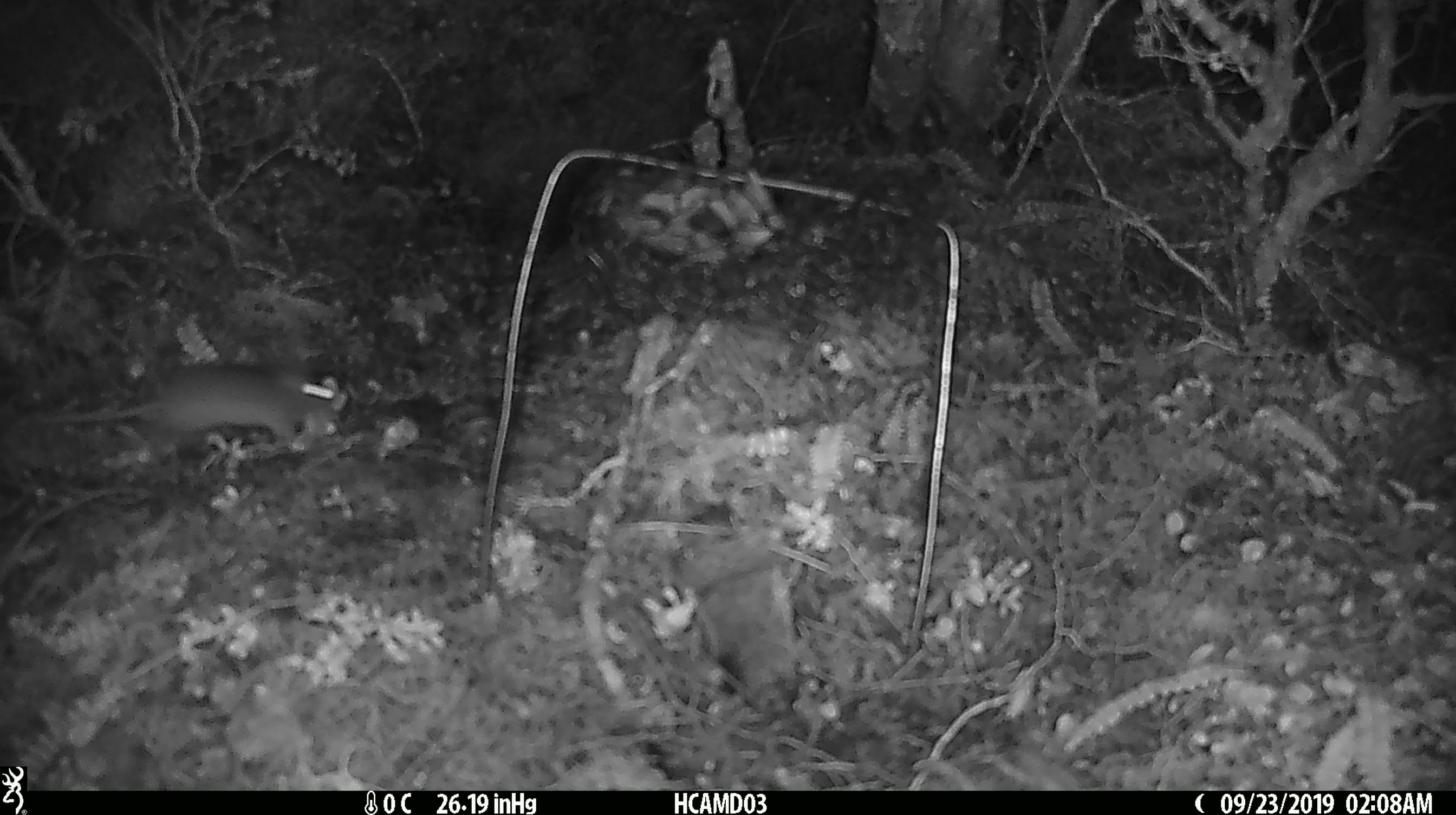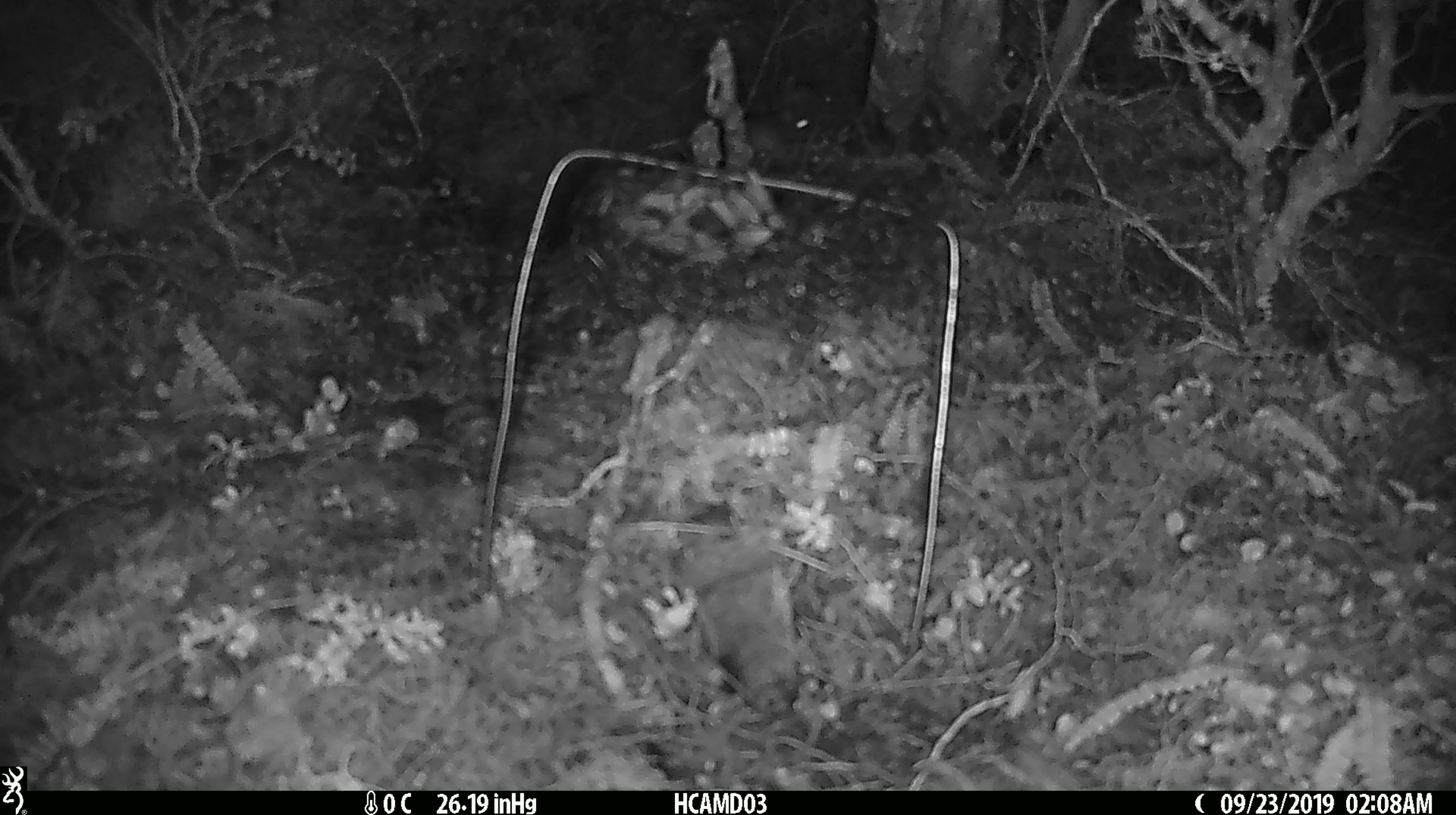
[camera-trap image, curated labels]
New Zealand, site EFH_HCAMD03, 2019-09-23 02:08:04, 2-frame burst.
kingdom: Animalia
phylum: Chordata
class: Mammalia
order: Rodentia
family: Muridae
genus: Mus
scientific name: Mus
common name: mouse